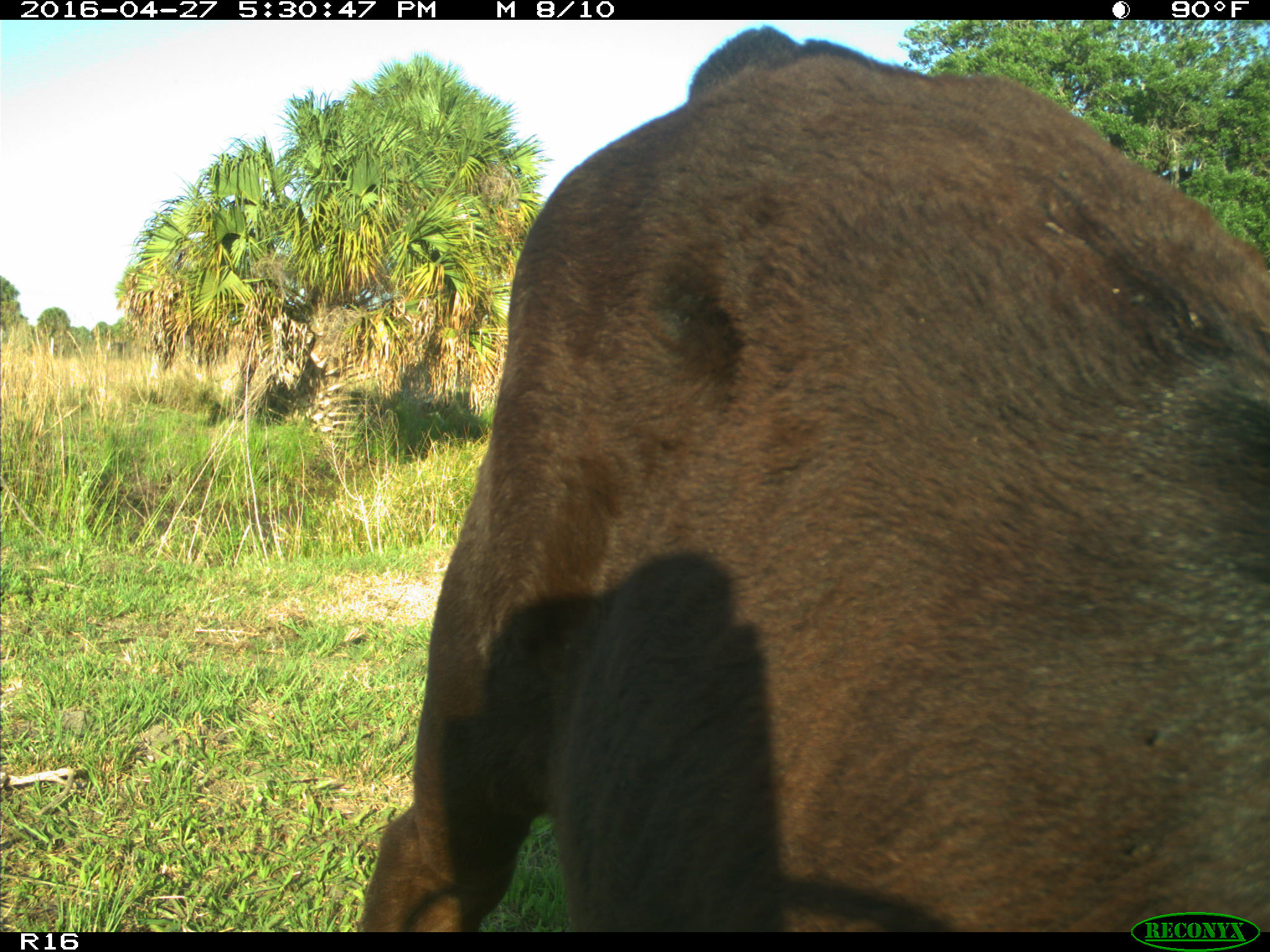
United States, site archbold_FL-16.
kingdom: Animalia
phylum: Chordata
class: Mammalia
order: Artiodactyla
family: Bovidae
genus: Bos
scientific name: Bos taurus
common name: domestic cow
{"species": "Bos taurus (domestic cow)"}